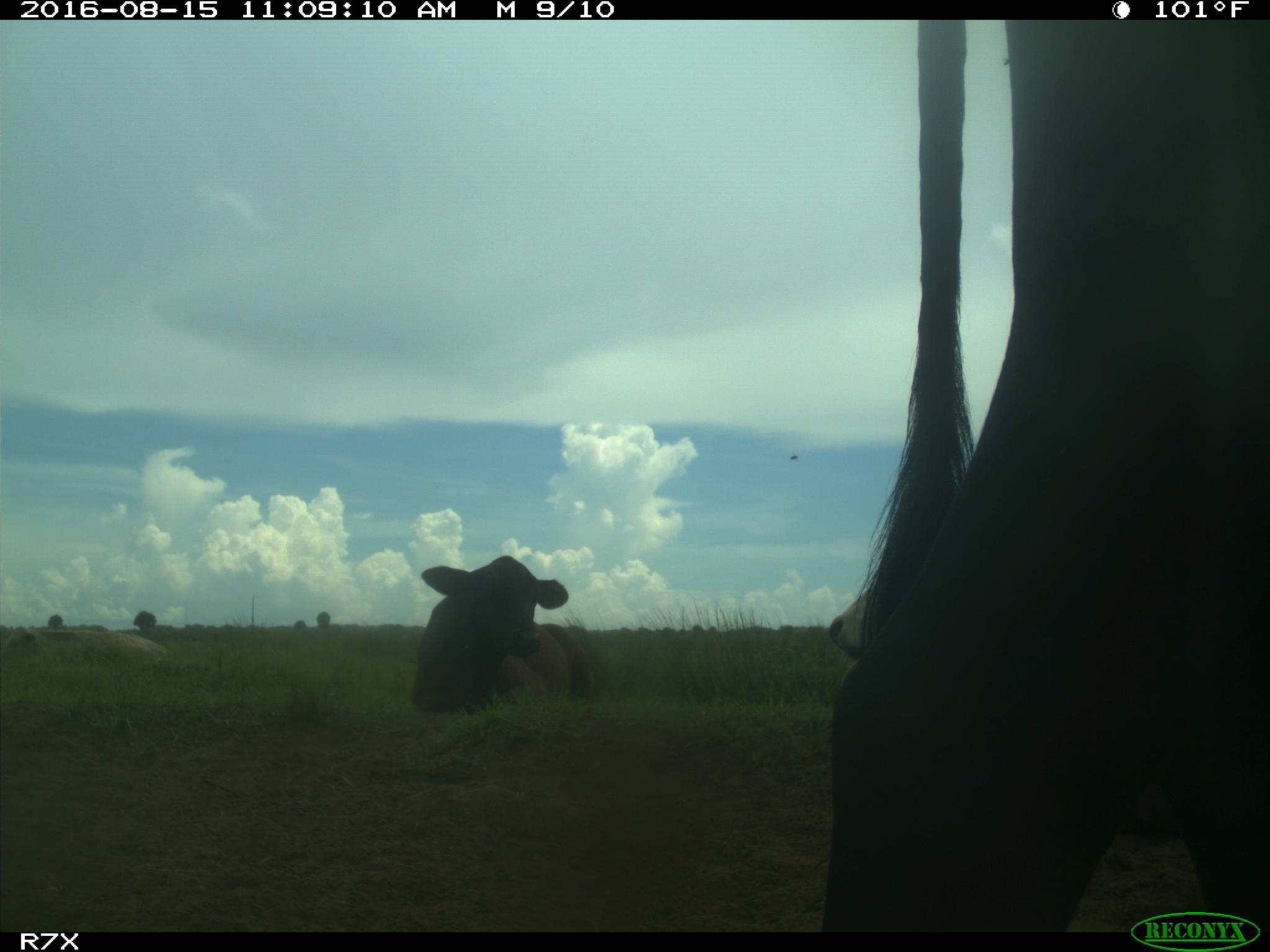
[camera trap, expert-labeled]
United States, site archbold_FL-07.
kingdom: Animalia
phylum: Chordata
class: Mammalia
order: Artiodactyla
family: Bovidae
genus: Bos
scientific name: Bos taurus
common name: domestic cow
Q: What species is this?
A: Bos taurus (domestic cow).